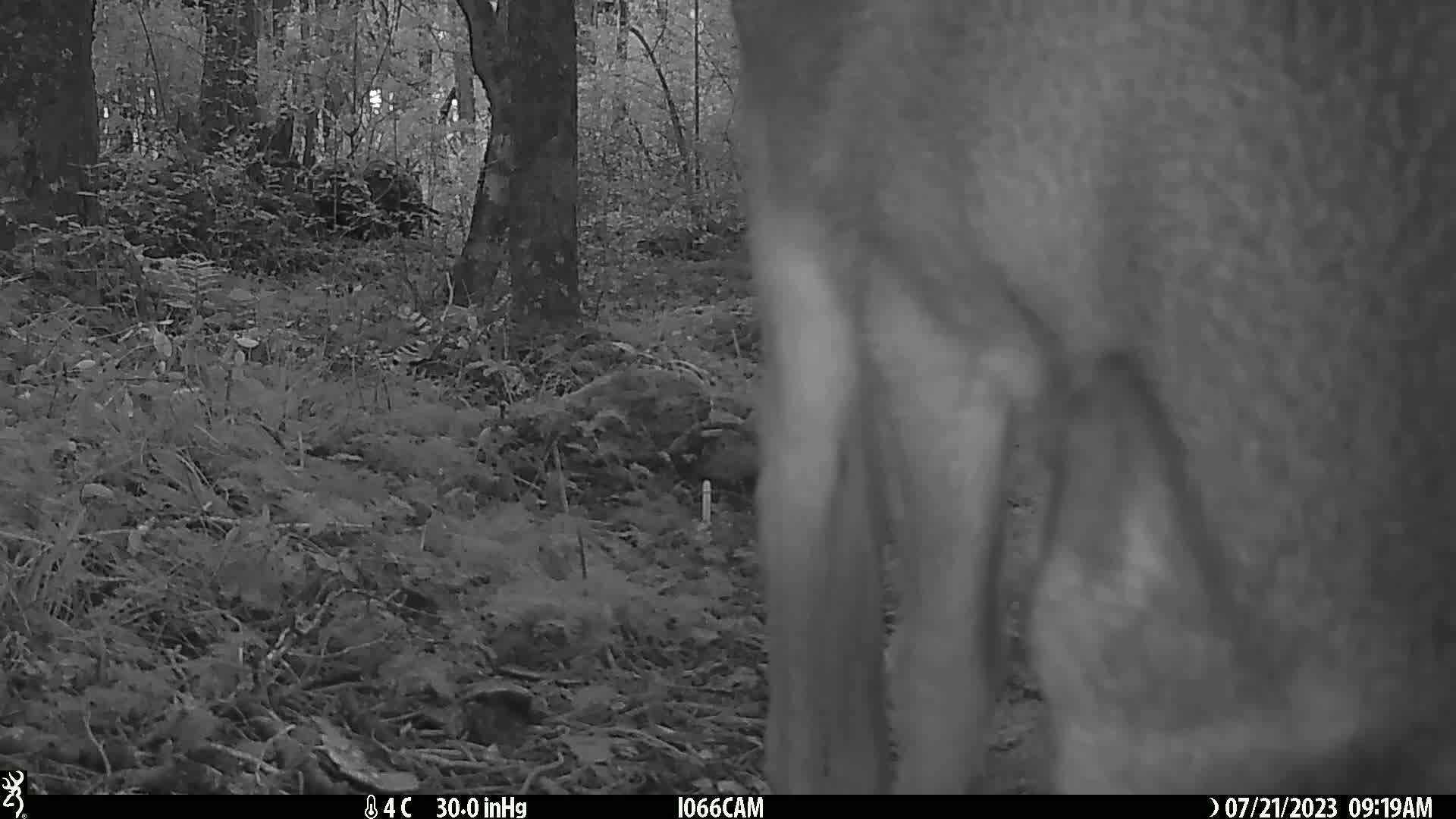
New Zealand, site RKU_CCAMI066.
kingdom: Animalia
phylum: Chordata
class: Mammalia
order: Artiodactyla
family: Cervidae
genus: Odocoileus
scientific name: Odocoileus virginianus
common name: white-tailed deer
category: white tailed deer